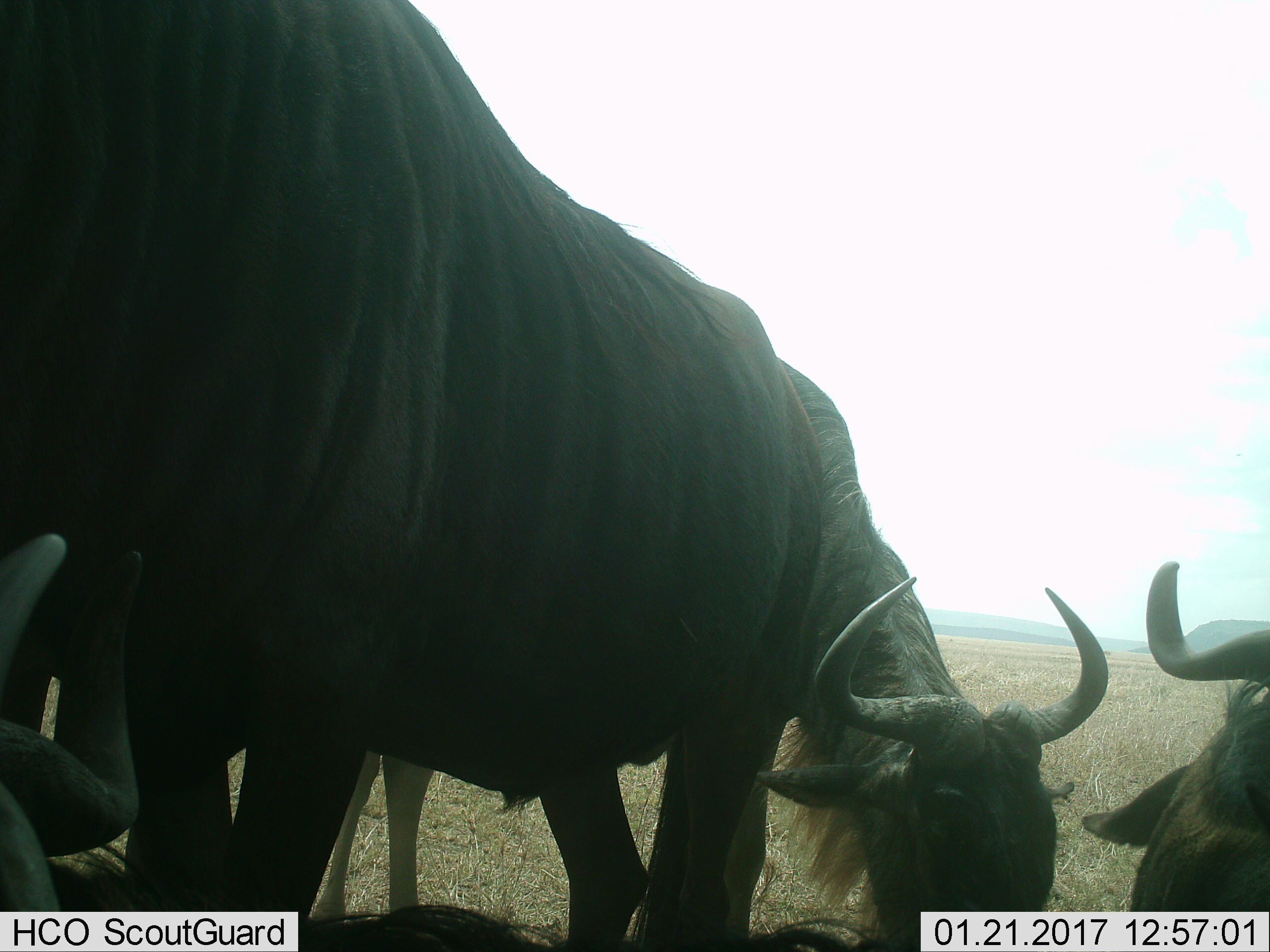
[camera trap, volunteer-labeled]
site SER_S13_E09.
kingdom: Animalia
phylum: Chordata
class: Mammalia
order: Artiodactyla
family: Bovidae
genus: Connochaetes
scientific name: Connochaetes taurinus taurinus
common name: blue wildebeest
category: wildebeestblue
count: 4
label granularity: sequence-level